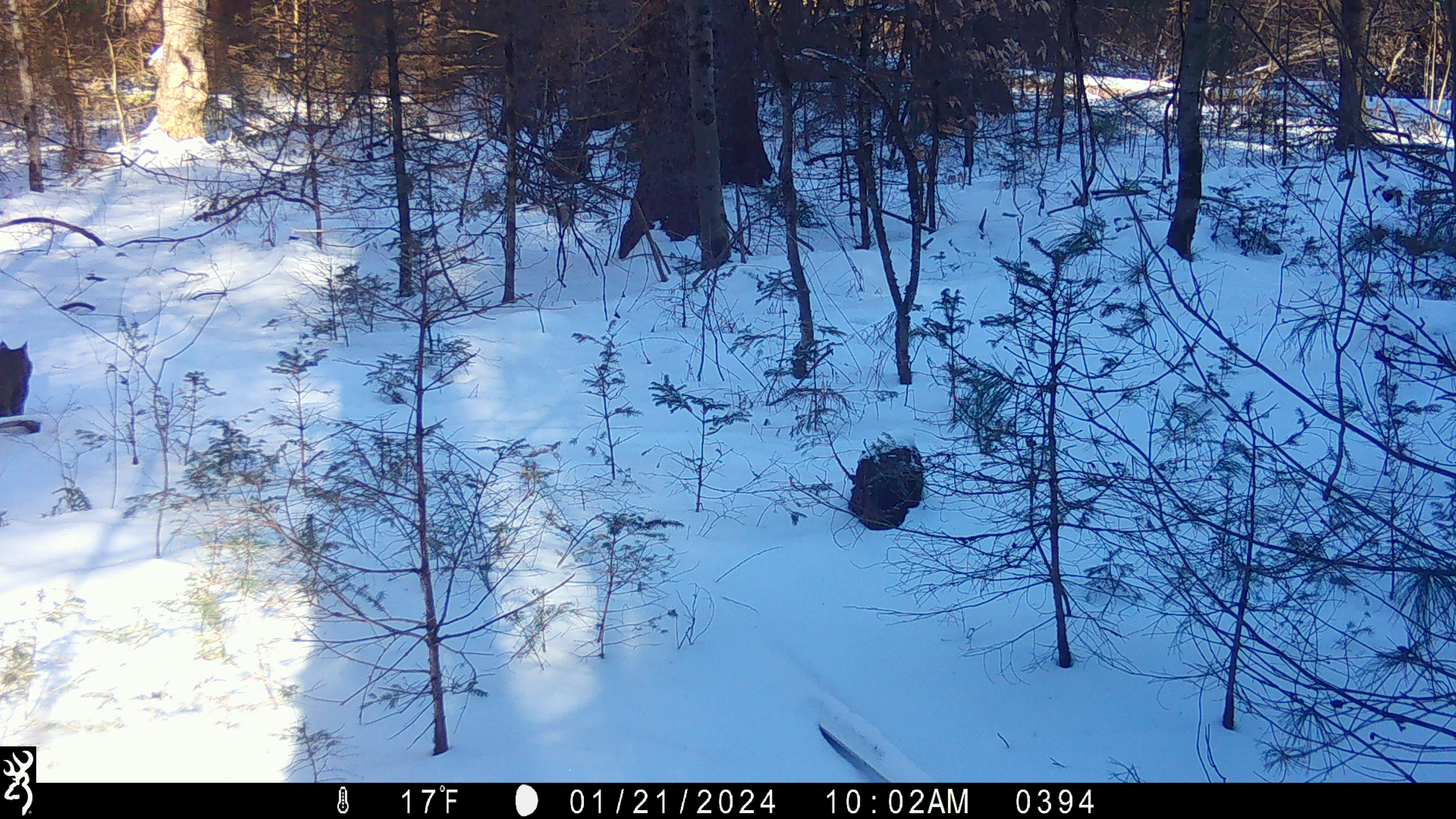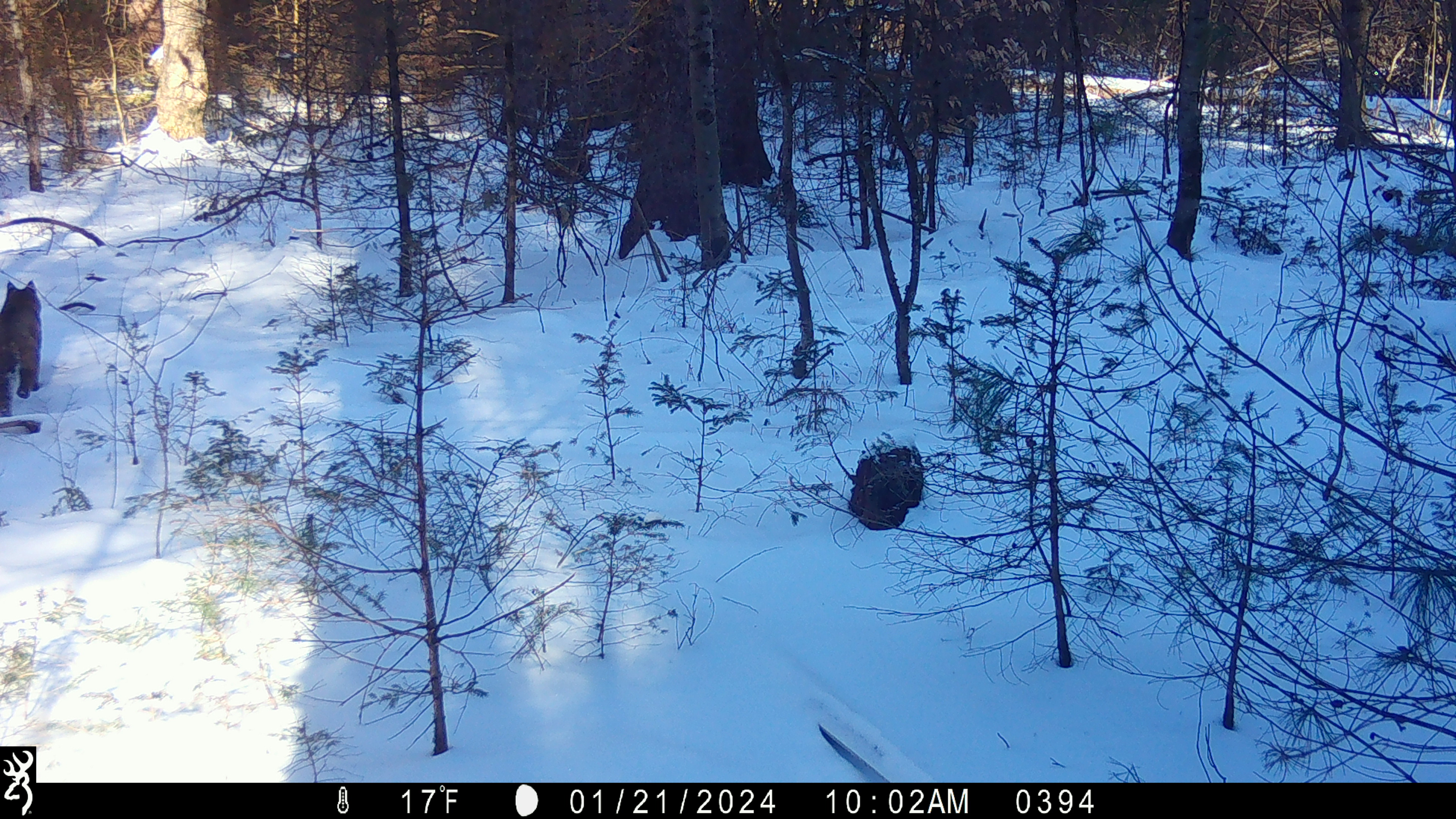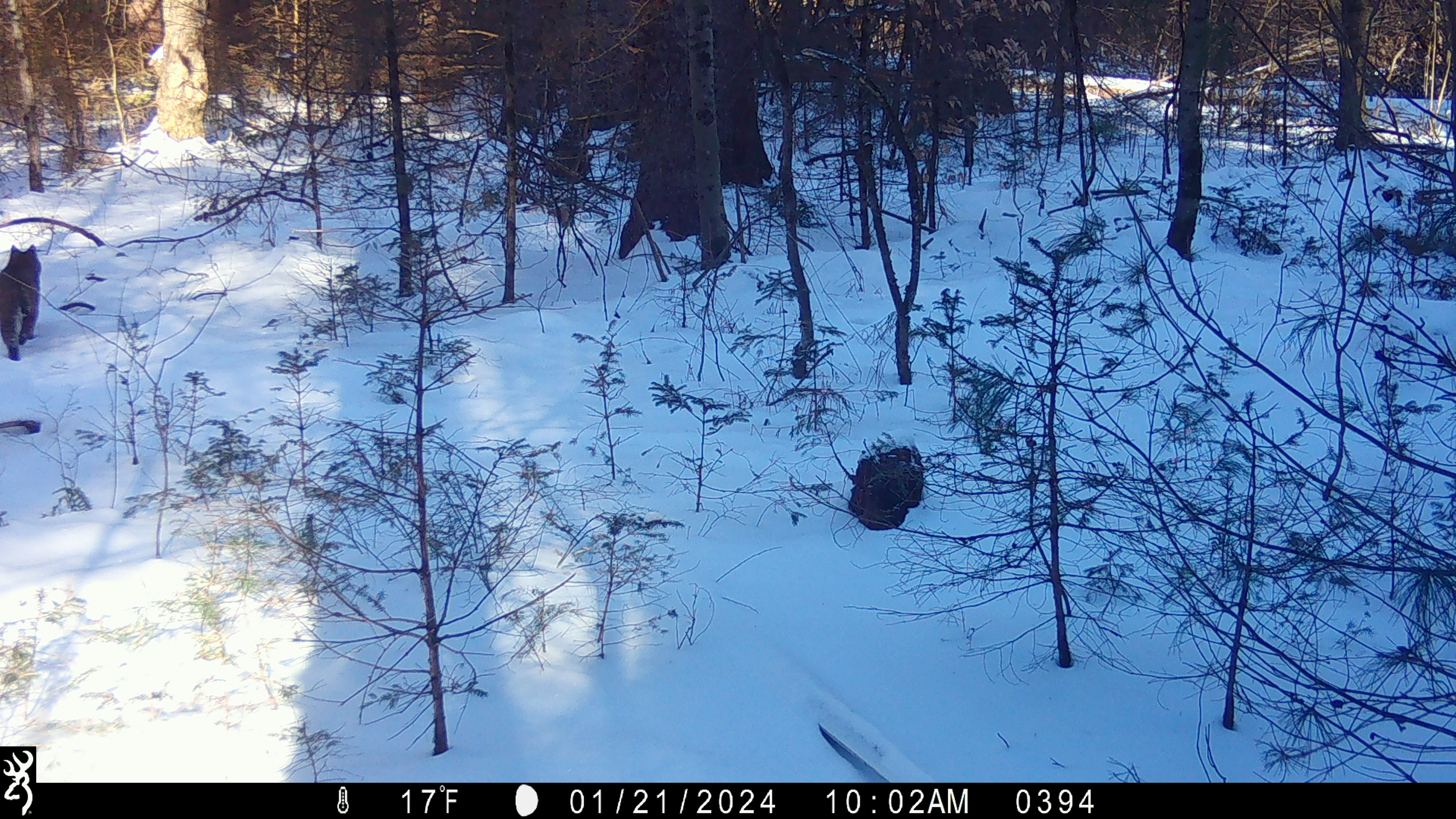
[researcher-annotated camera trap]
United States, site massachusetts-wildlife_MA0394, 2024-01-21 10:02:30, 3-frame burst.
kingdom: Animalia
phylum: Chordata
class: Mammalia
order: Carnivora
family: Felidae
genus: Lynx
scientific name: Lynx rufus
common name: bobcat